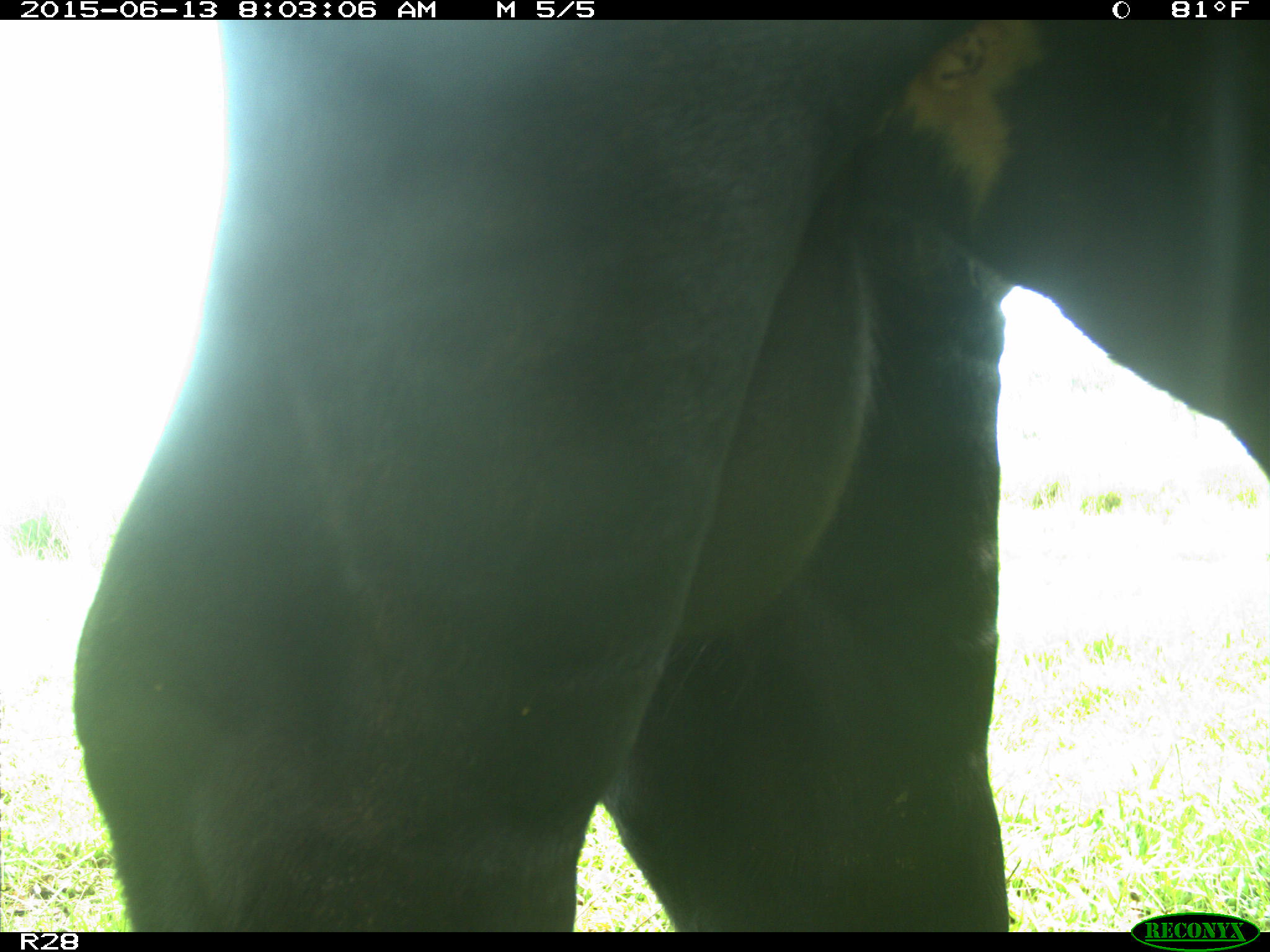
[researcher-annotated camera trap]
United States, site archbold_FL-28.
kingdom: Animalia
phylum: Chordata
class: Mammalia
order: Artiodactyla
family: Bovidae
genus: Bos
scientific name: Bos taurus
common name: domestic cow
Bos taurus (domestic cow).